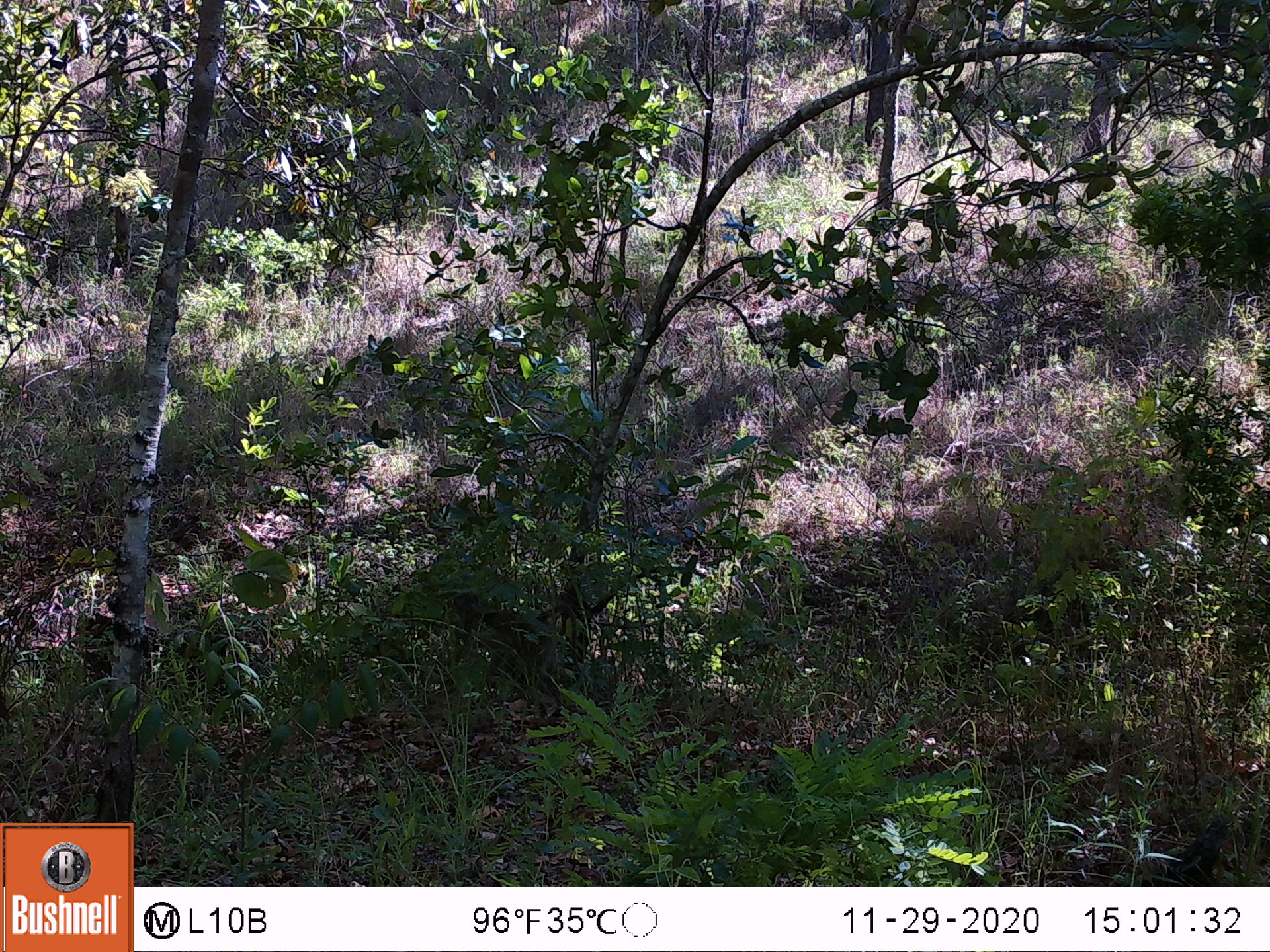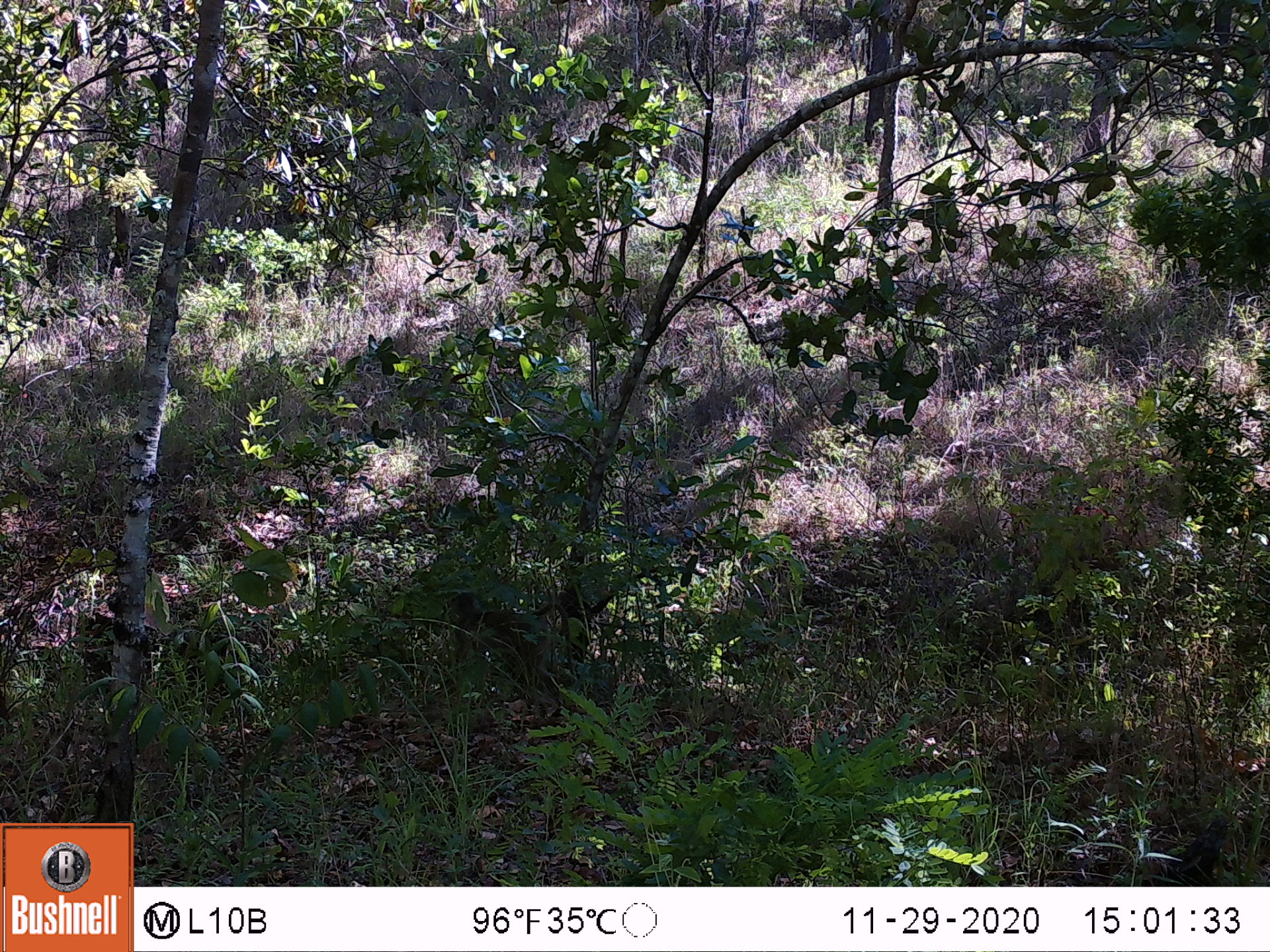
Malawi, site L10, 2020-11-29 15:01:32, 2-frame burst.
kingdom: Animalia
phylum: Chordata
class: Mammalia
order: Primates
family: Cercopithecidae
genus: Papio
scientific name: Papio cynocephalus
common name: yellow baboon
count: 1